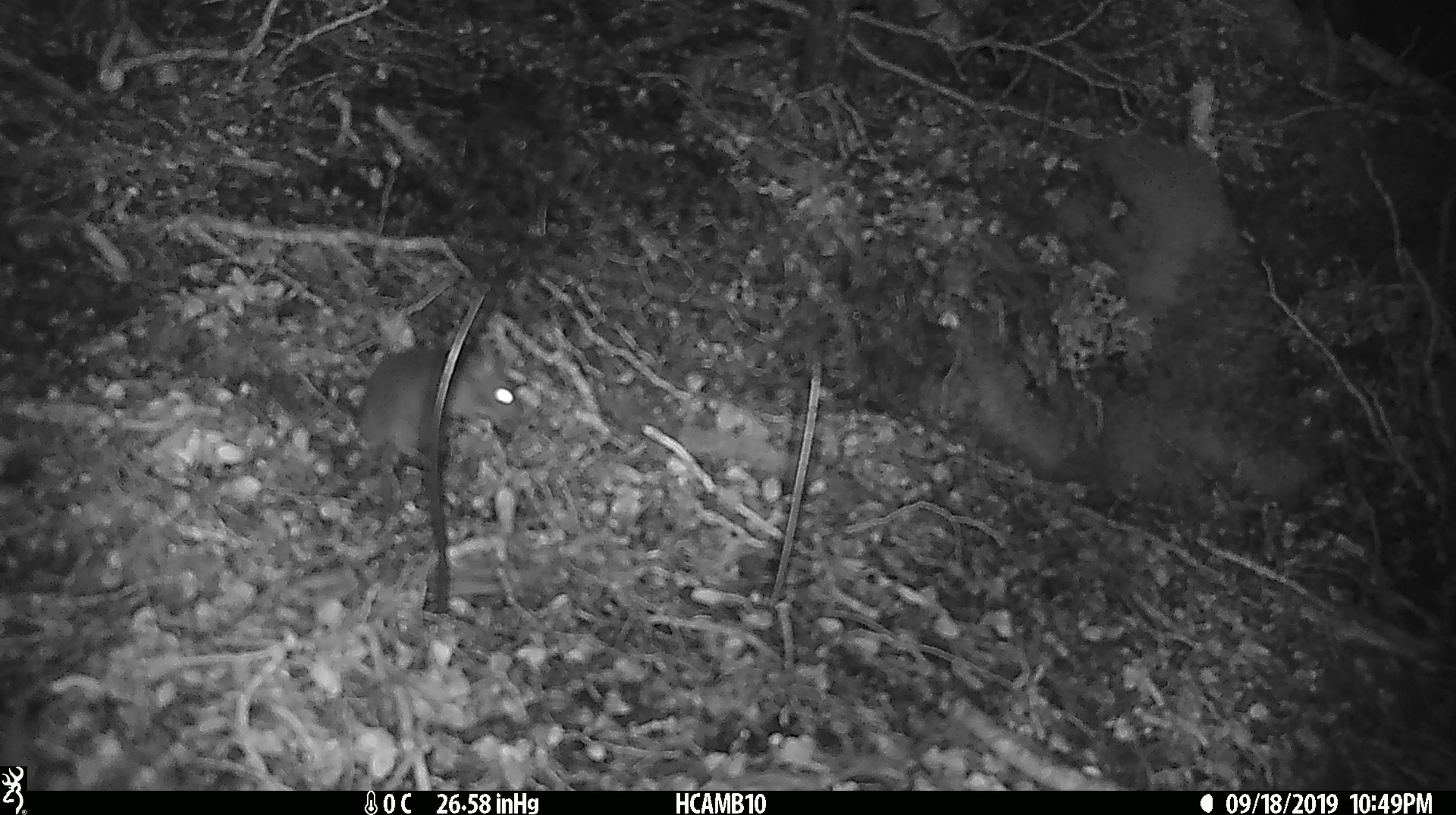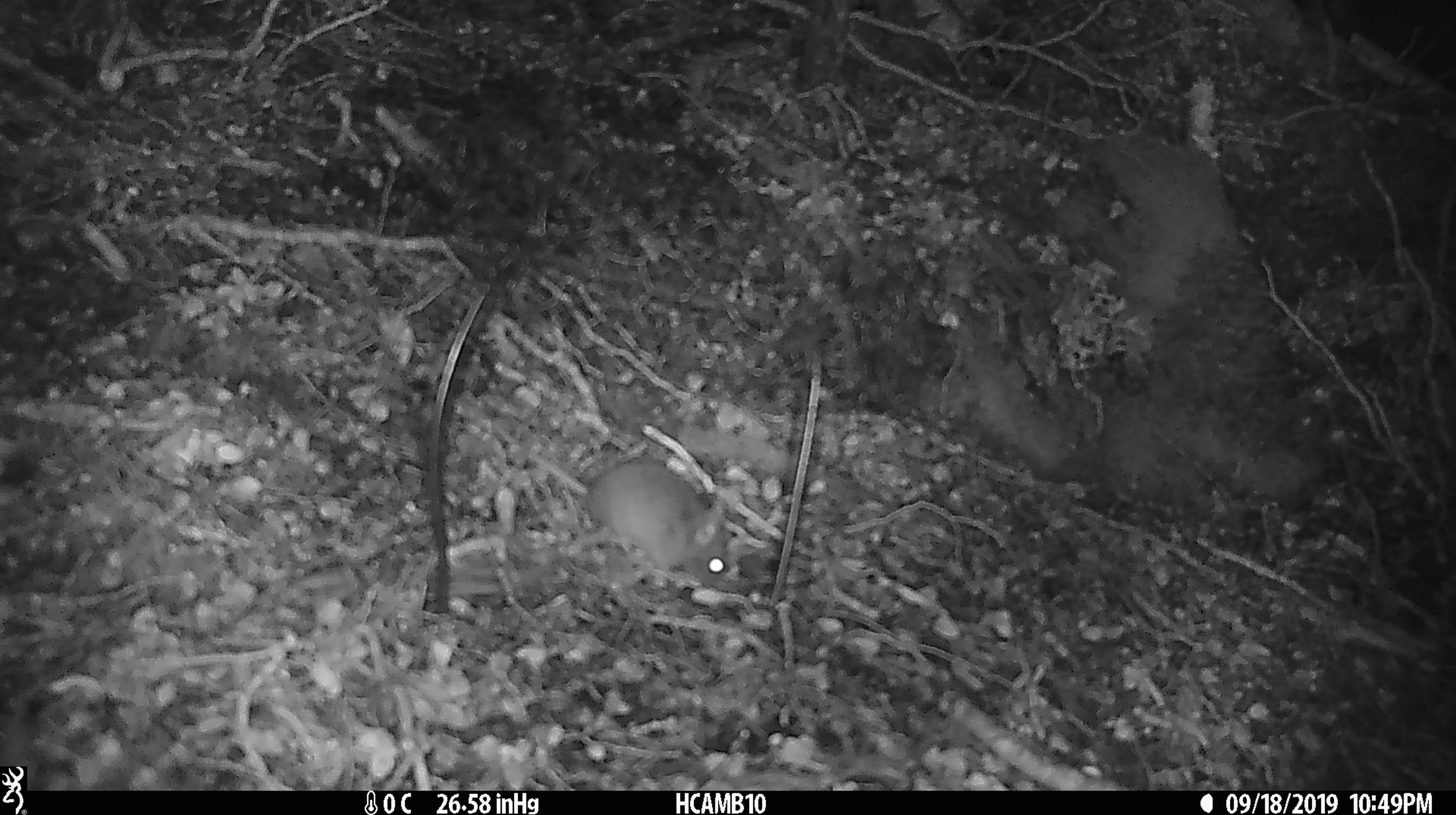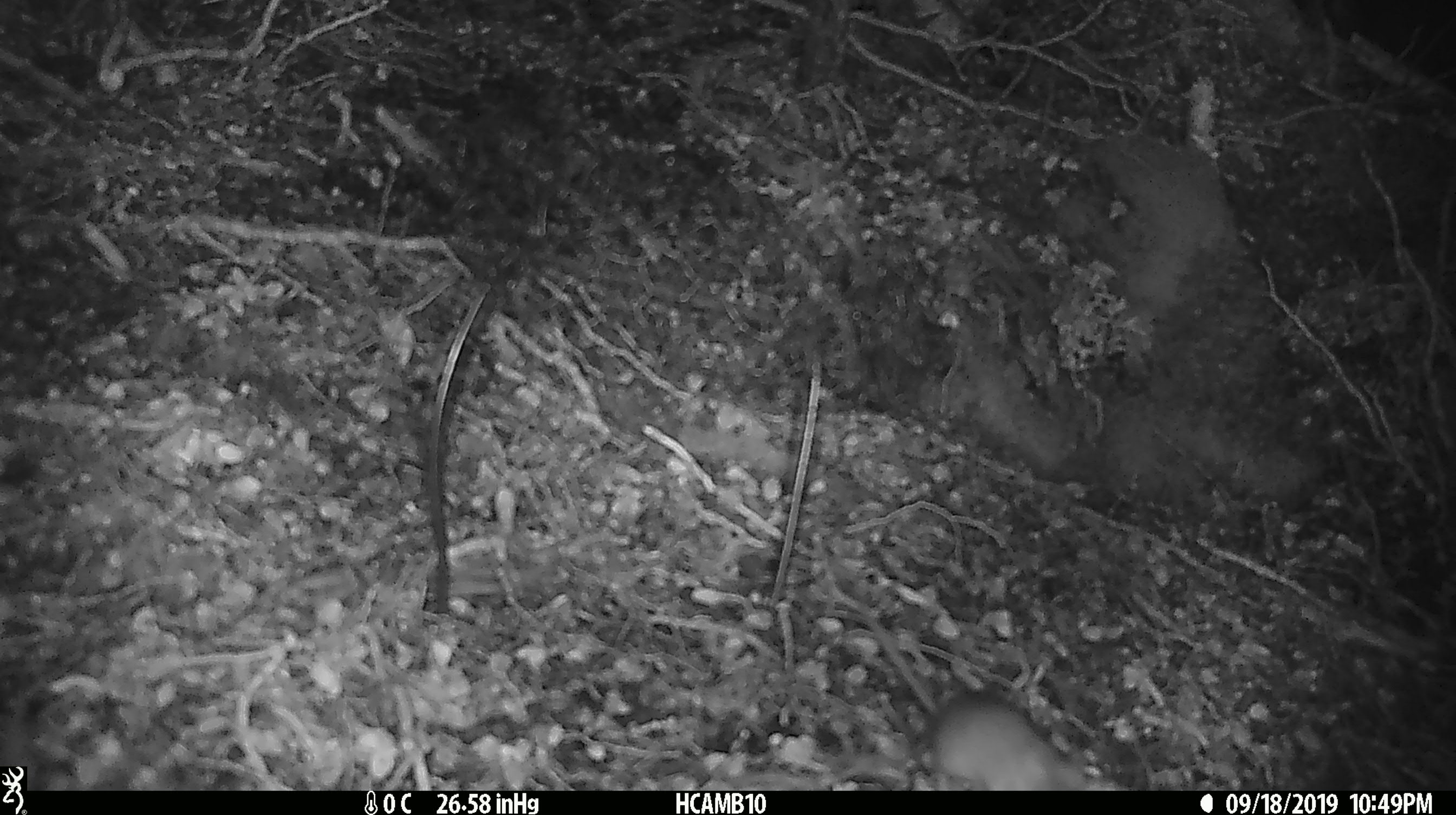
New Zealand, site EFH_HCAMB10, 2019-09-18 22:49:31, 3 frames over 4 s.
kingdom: Animalia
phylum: Chordata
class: Mammalia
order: Rodentia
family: Muridae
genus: Mus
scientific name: Mus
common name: mouse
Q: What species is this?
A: Mouse (Mus).